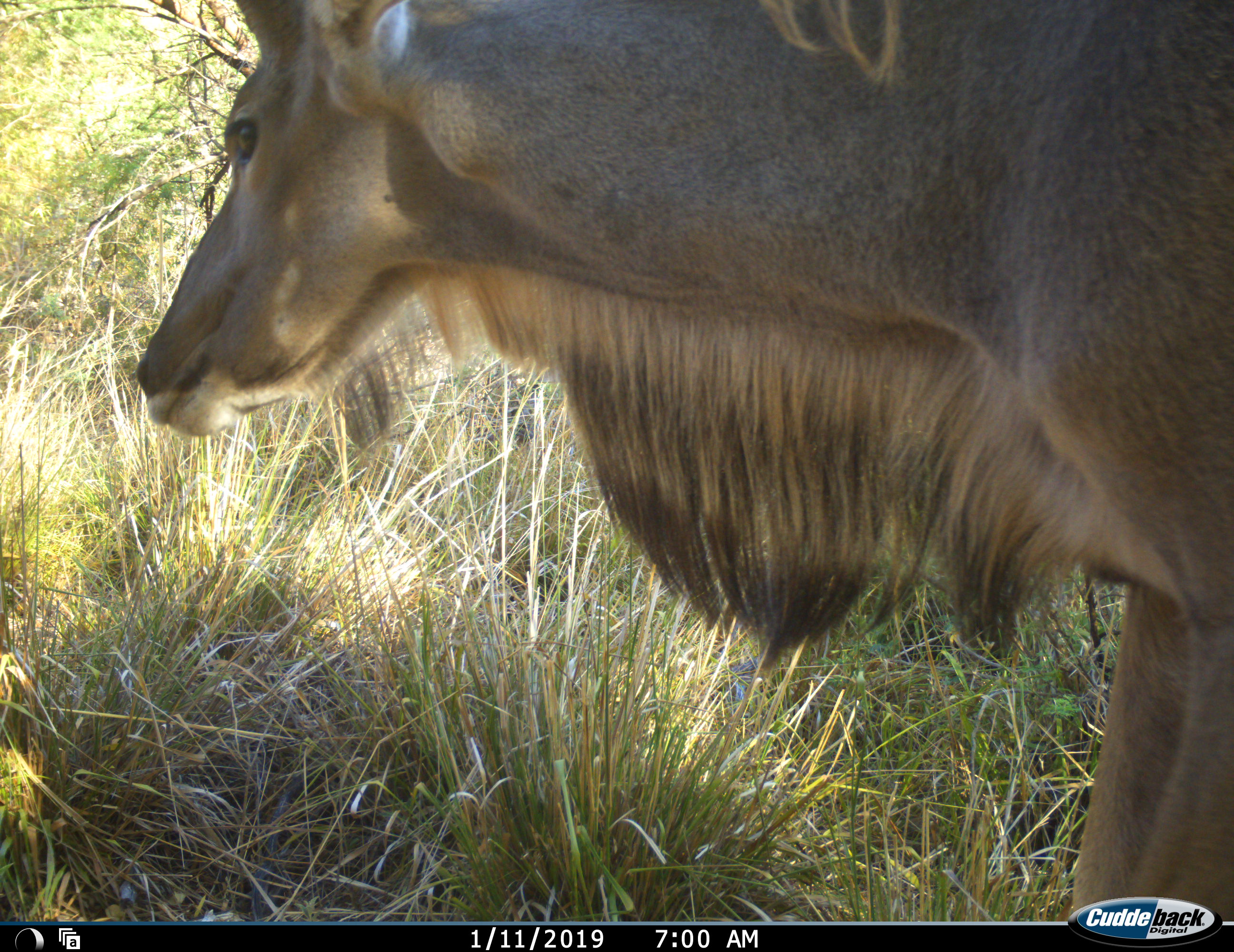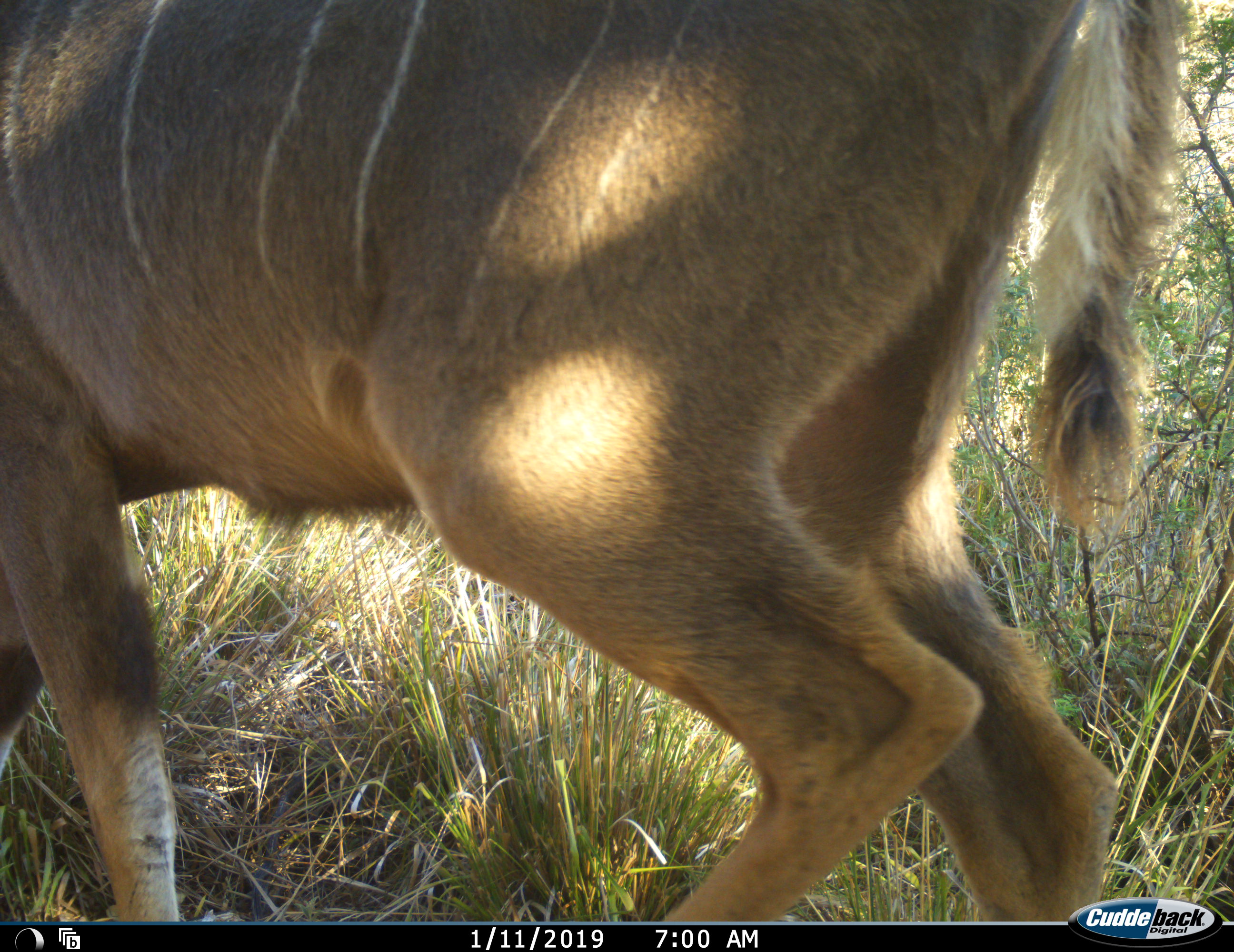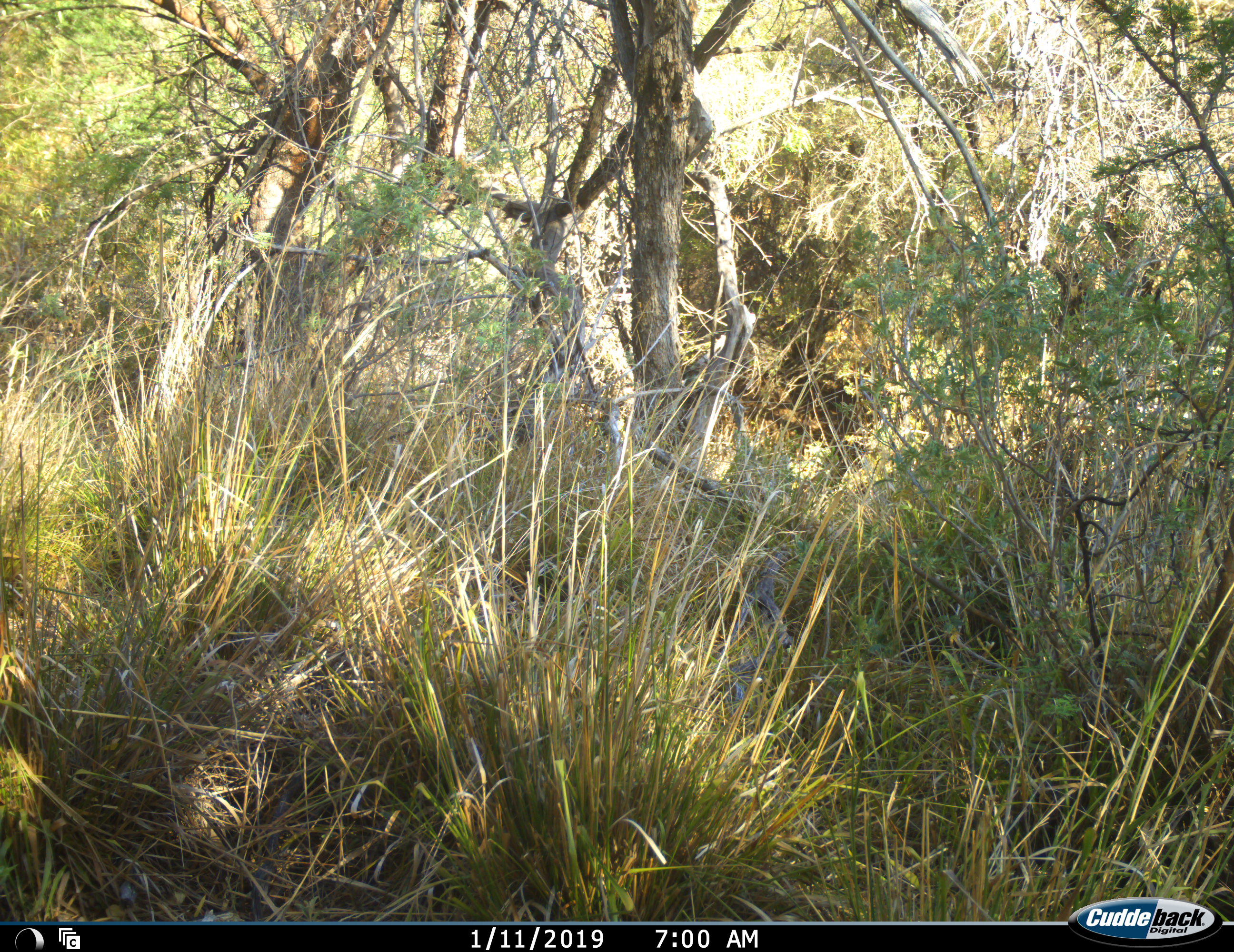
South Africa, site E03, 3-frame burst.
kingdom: Animalia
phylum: Chordata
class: Mammalia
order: Artiodactyla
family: Bovidae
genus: Tragelaphus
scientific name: Tragelaphus strepsiceros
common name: greater kudu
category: kudu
Kudu (greater kudu) (Tragelaphus strepsiceros), count 1. Behavior (volunteer vote fractions): standing 33%, resting 0%, moving 67%, interacting 0%. Young present (vote fraction): 0%. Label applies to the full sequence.